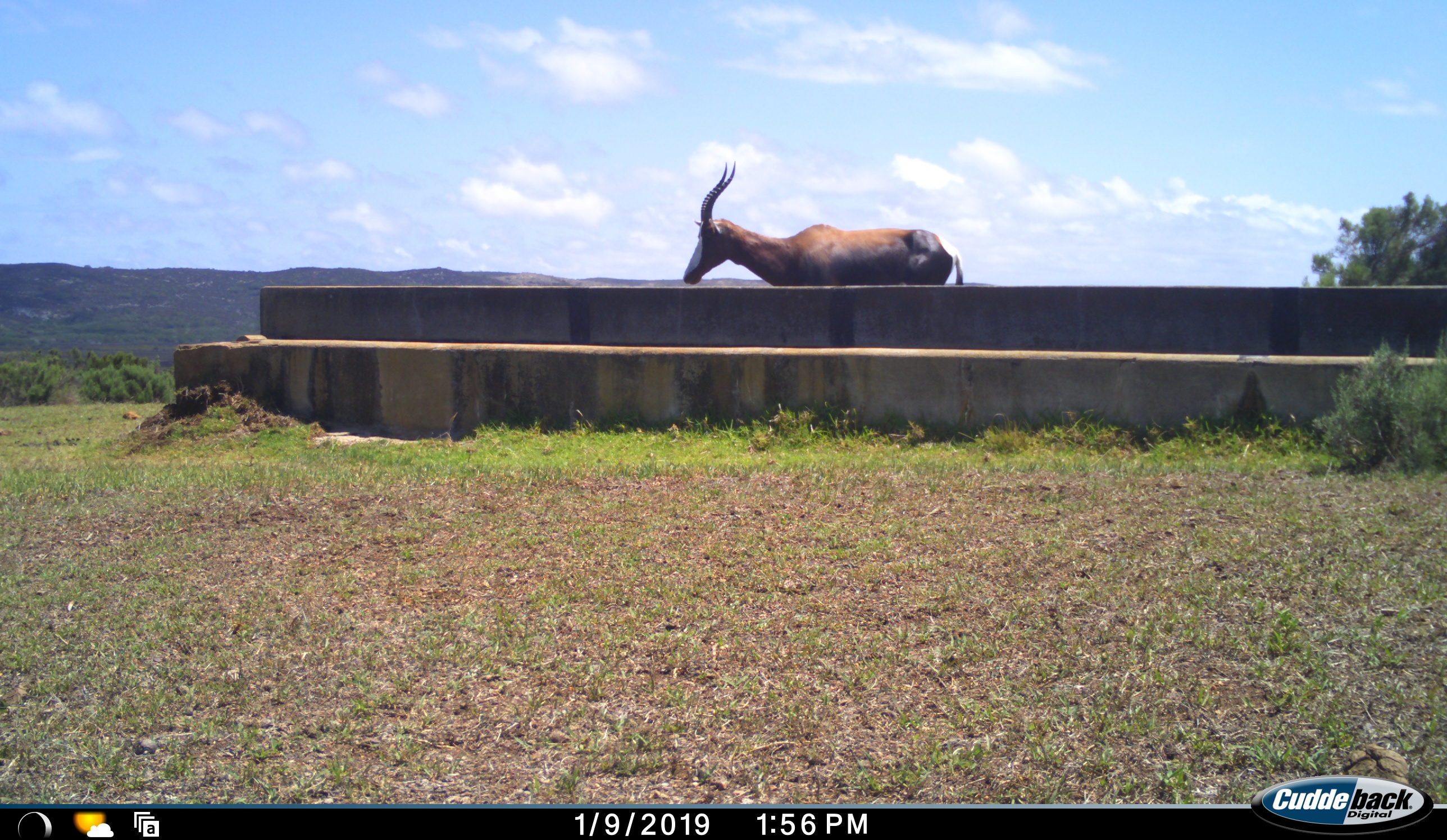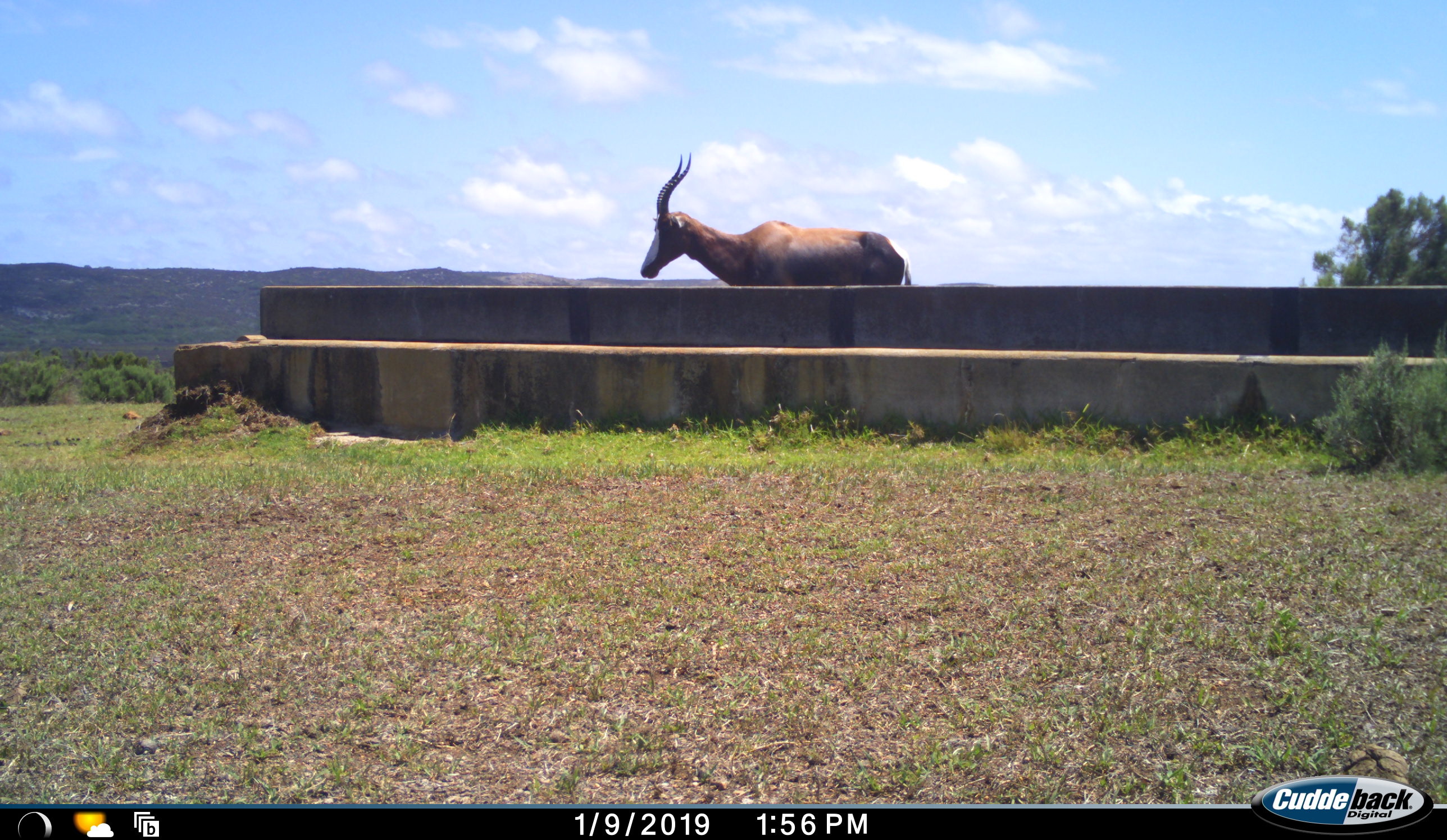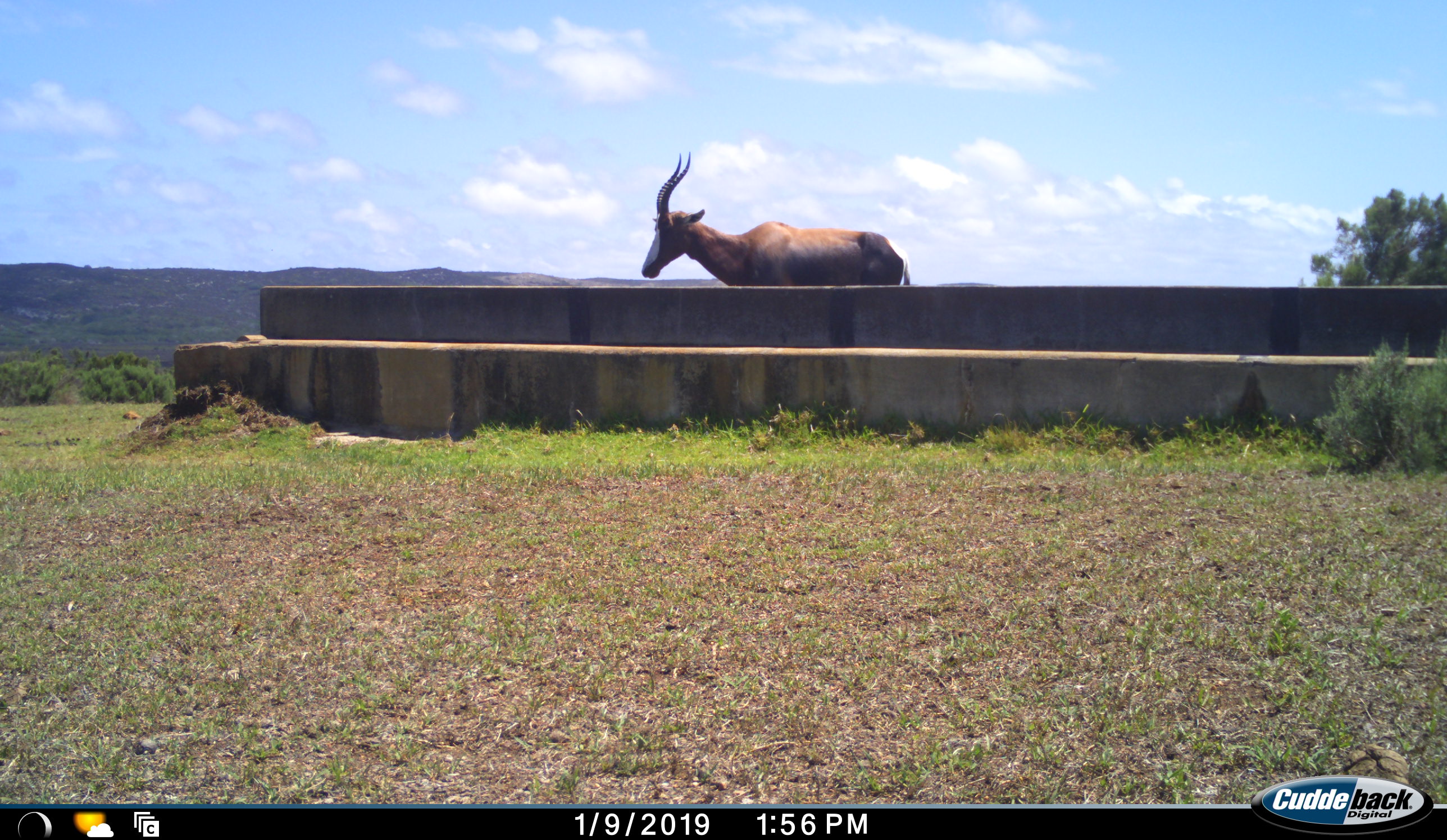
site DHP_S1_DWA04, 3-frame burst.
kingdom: Animalia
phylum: Chordata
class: Mammalia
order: Artiodactyla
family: Bovidae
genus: Damaliscus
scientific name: Damaliscus pygargus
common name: bontebok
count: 1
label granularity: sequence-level